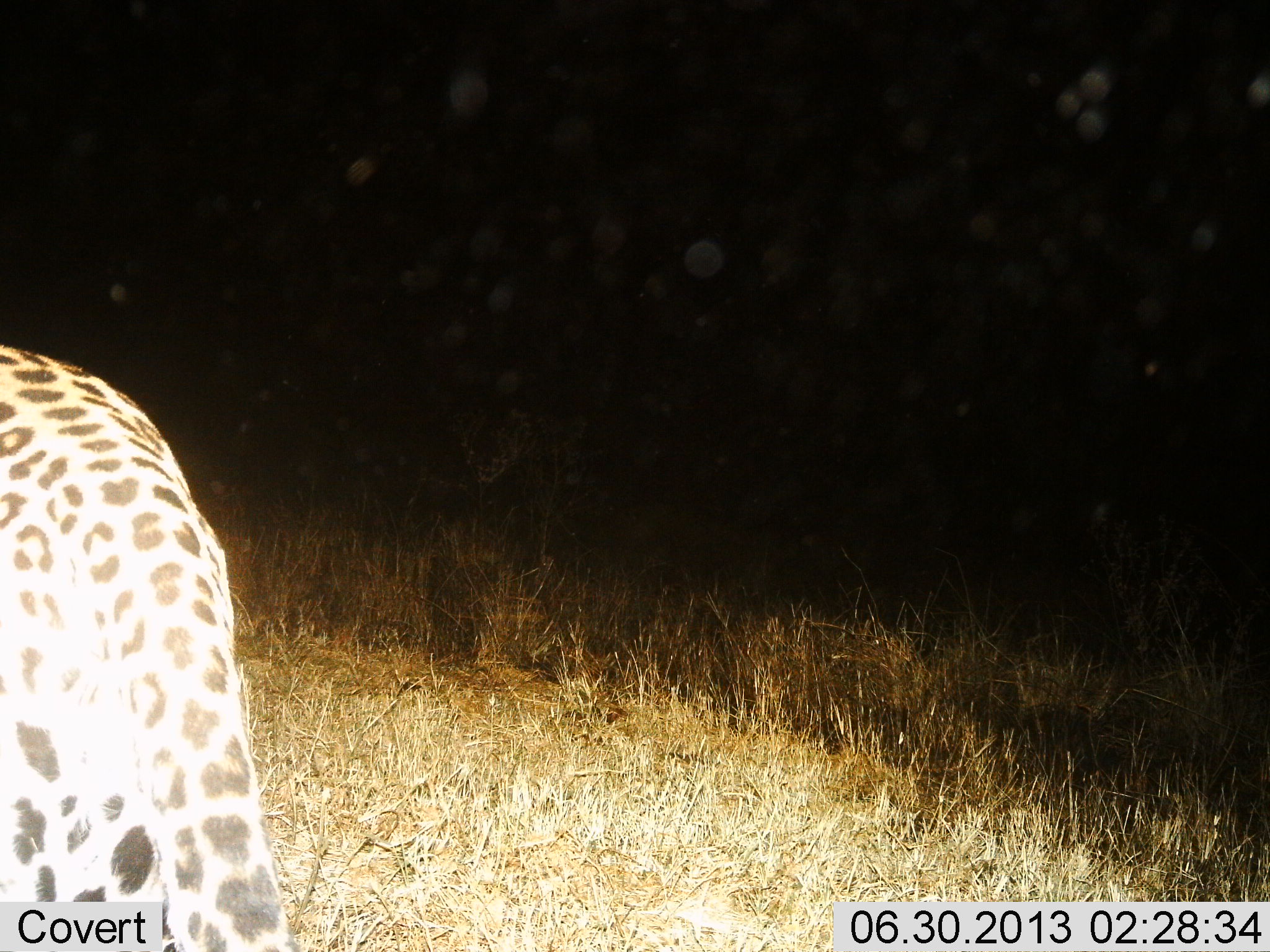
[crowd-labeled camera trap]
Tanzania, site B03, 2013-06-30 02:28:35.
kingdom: Animalia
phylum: Chordata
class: Mammalia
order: Carnivora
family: Felidae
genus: Panthera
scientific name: Panthera pardus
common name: leopard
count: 1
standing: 41%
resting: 0%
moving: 50%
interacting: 5%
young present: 0%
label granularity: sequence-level